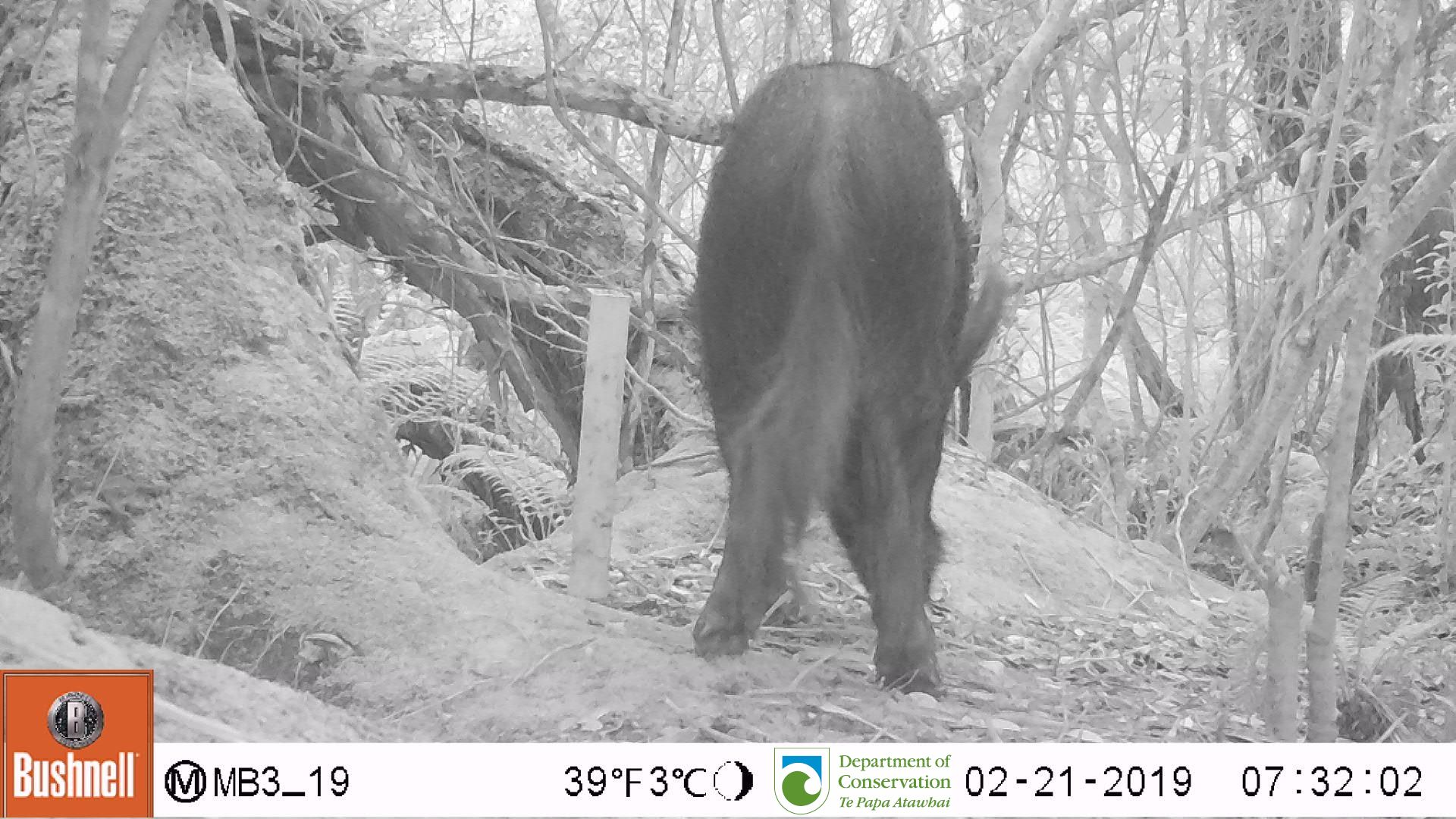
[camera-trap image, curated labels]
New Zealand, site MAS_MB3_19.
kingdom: Animalia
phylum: Chordata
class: Mammalia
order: Artiodactyla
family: Suidae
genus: Sus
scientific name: Sus scrofa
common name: pig